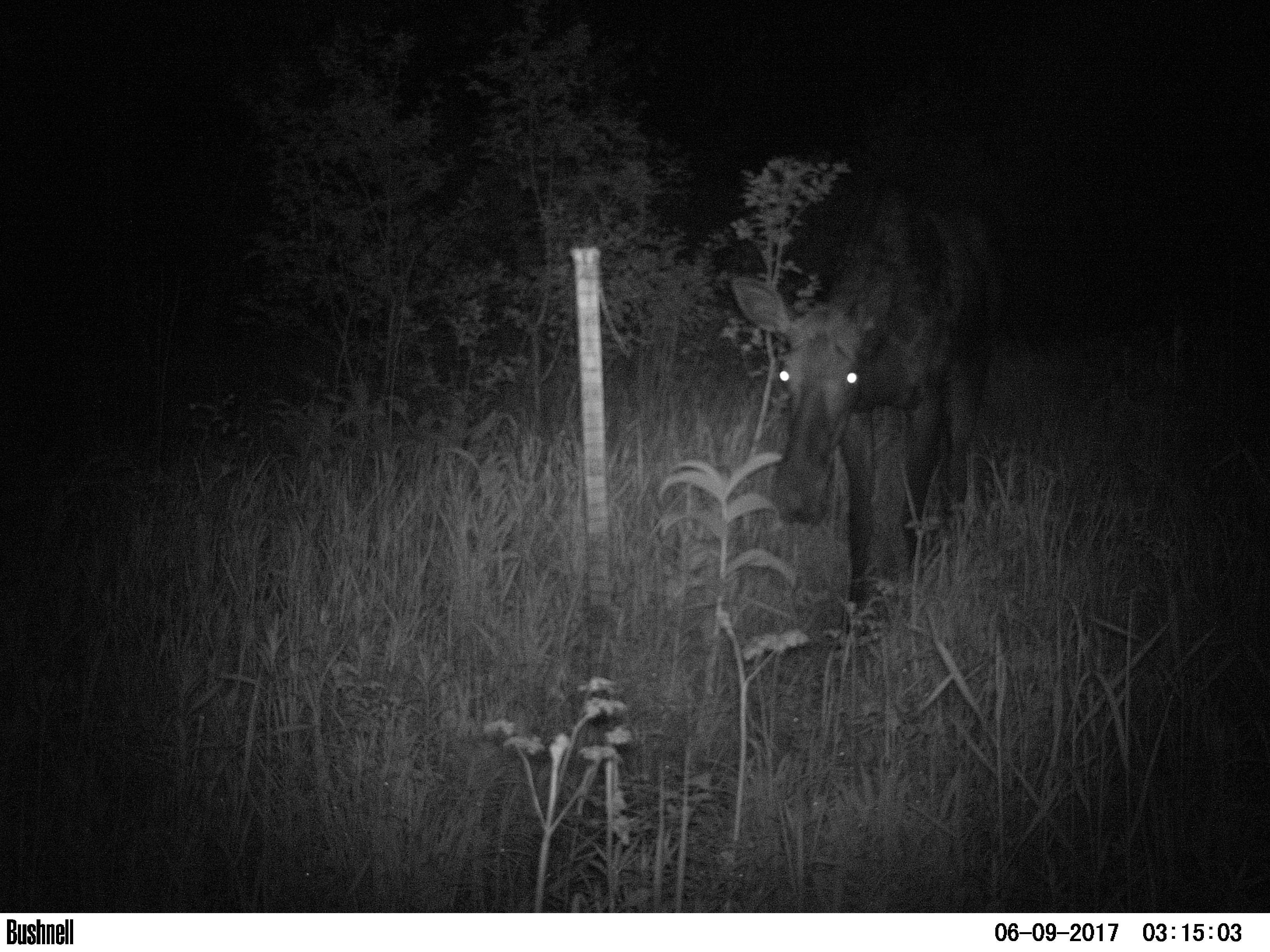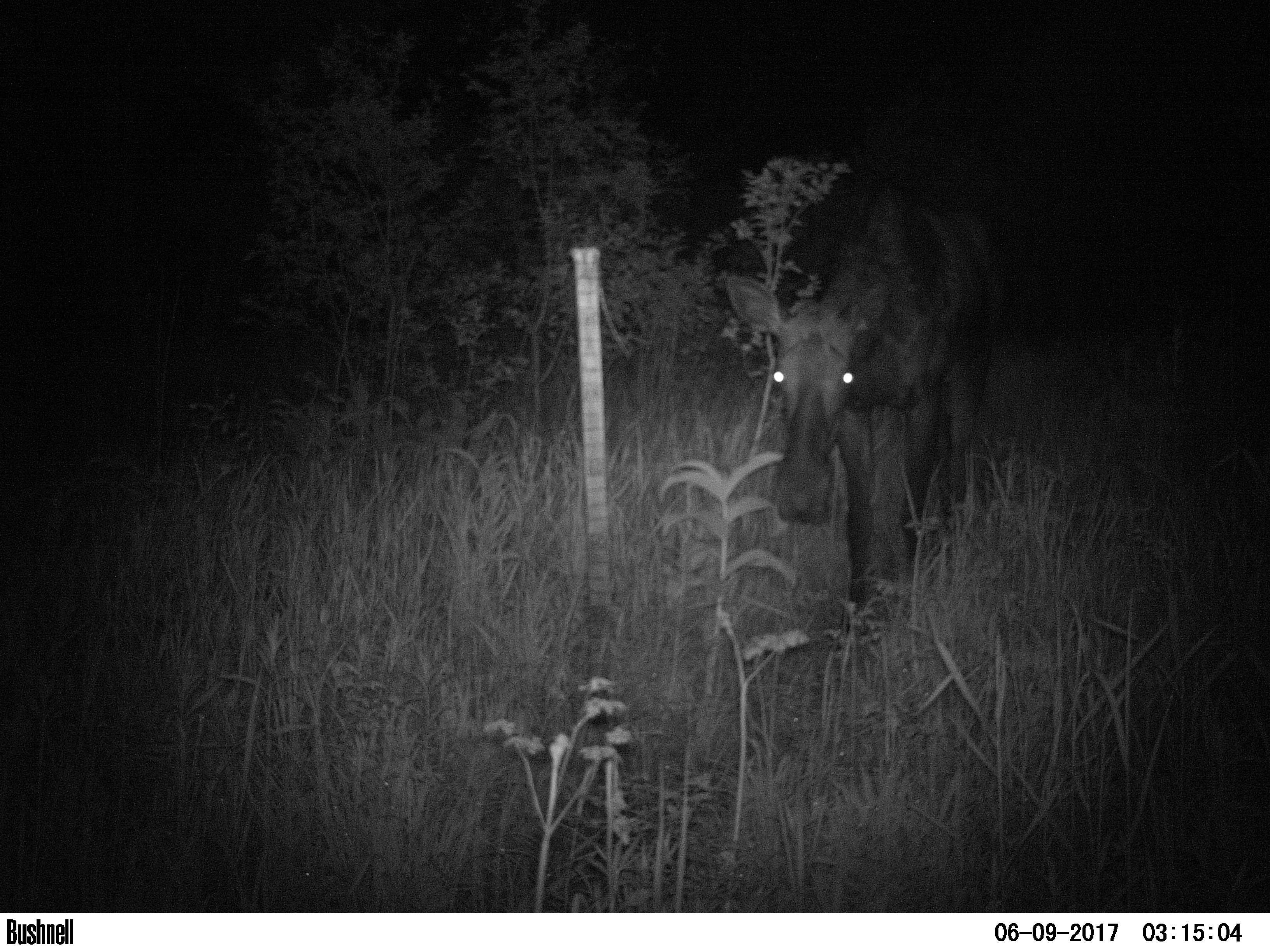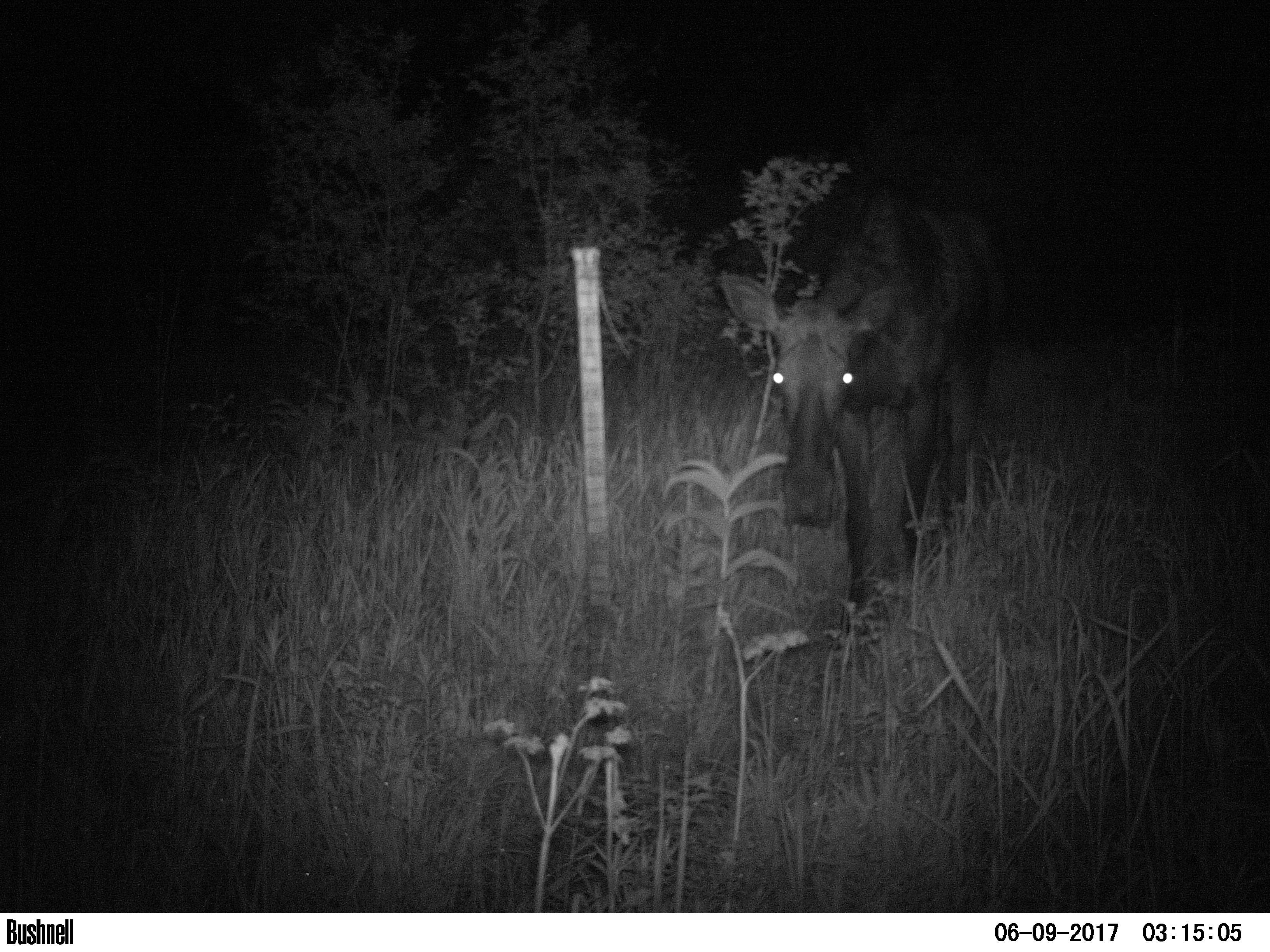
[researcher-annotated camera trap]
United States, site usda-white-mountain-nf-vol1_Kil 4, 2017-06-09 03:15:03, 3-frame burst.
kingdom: Animalia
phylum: Chordata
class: Mammalia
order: Artiodactyla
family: Cervidae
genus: Alces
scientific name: Alces alces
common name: moose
Moose (Alces alces).